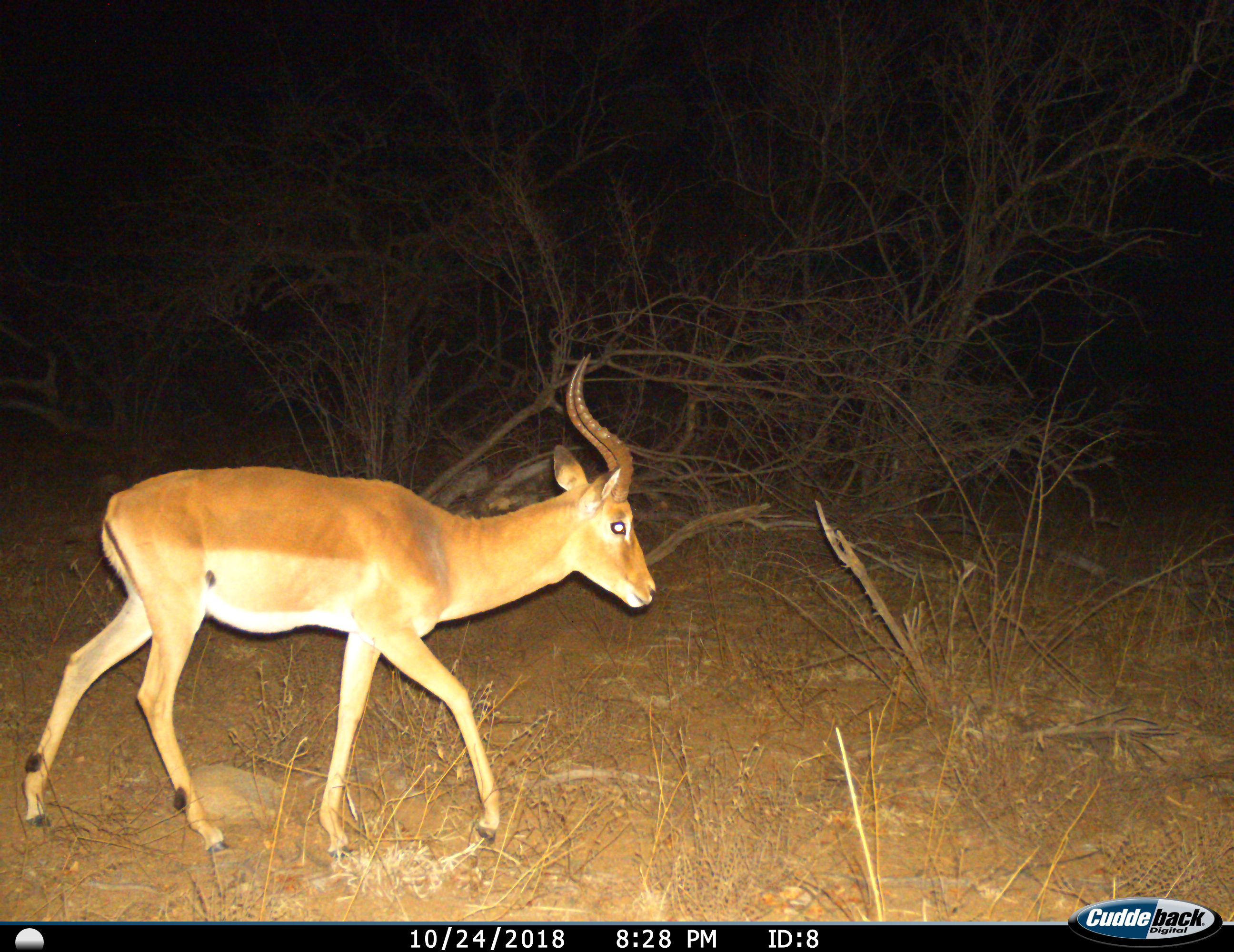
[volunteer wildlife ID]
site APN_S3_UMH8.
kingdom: Animalia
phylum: Chordata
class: Mammalia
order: Artiodactyla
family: Bovidae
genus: Aepyceros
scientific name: Aepyceros melampus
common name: impala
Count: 1.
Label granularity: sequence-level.